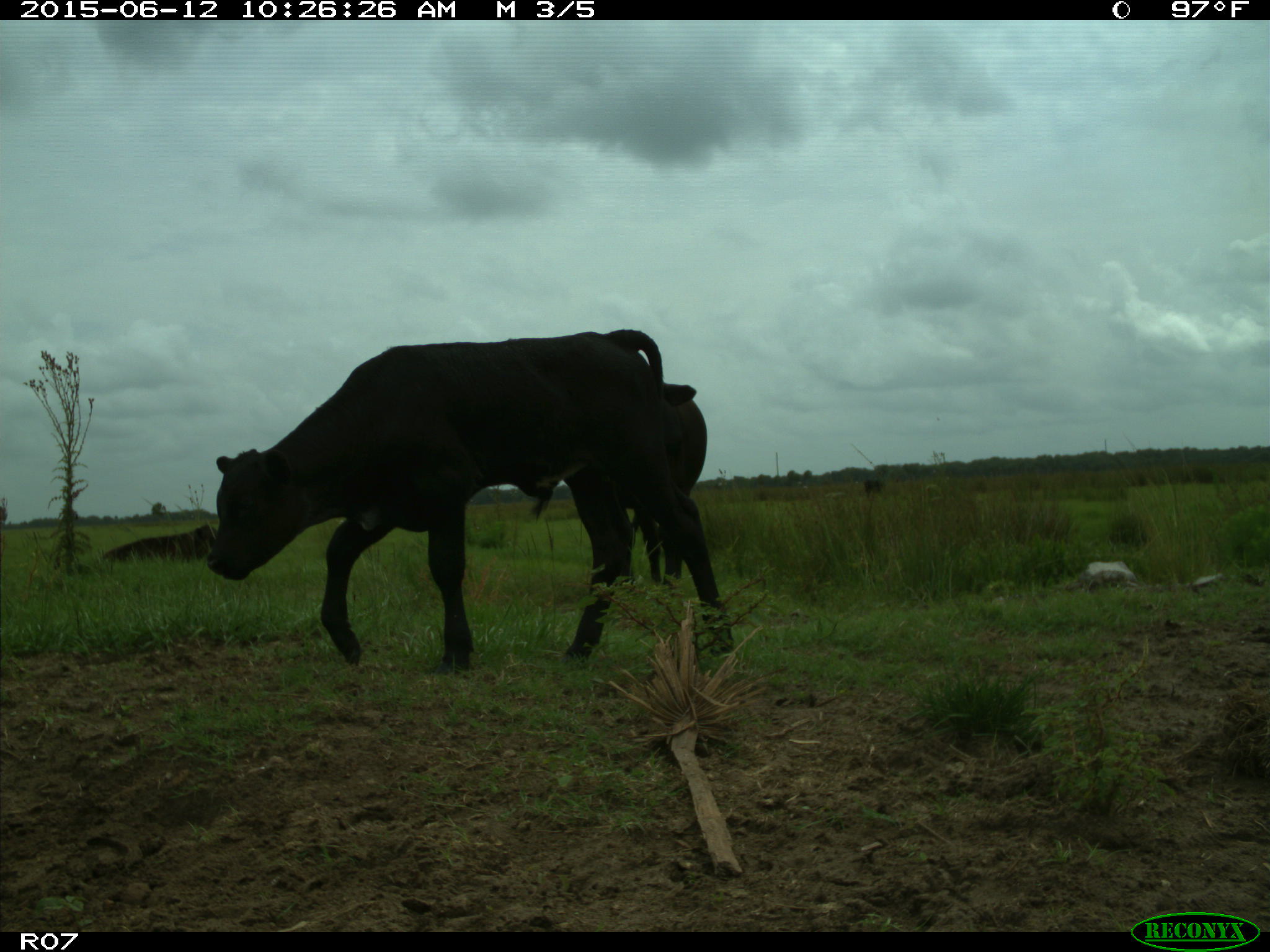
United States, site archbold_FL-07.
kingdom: Animalia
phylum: Chordata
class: Mammalia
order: Artiodactyla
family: Bovidae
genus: Bos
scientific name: Bos taurus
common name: domestic cow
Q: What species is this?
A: Bos taurus (domestic cow).